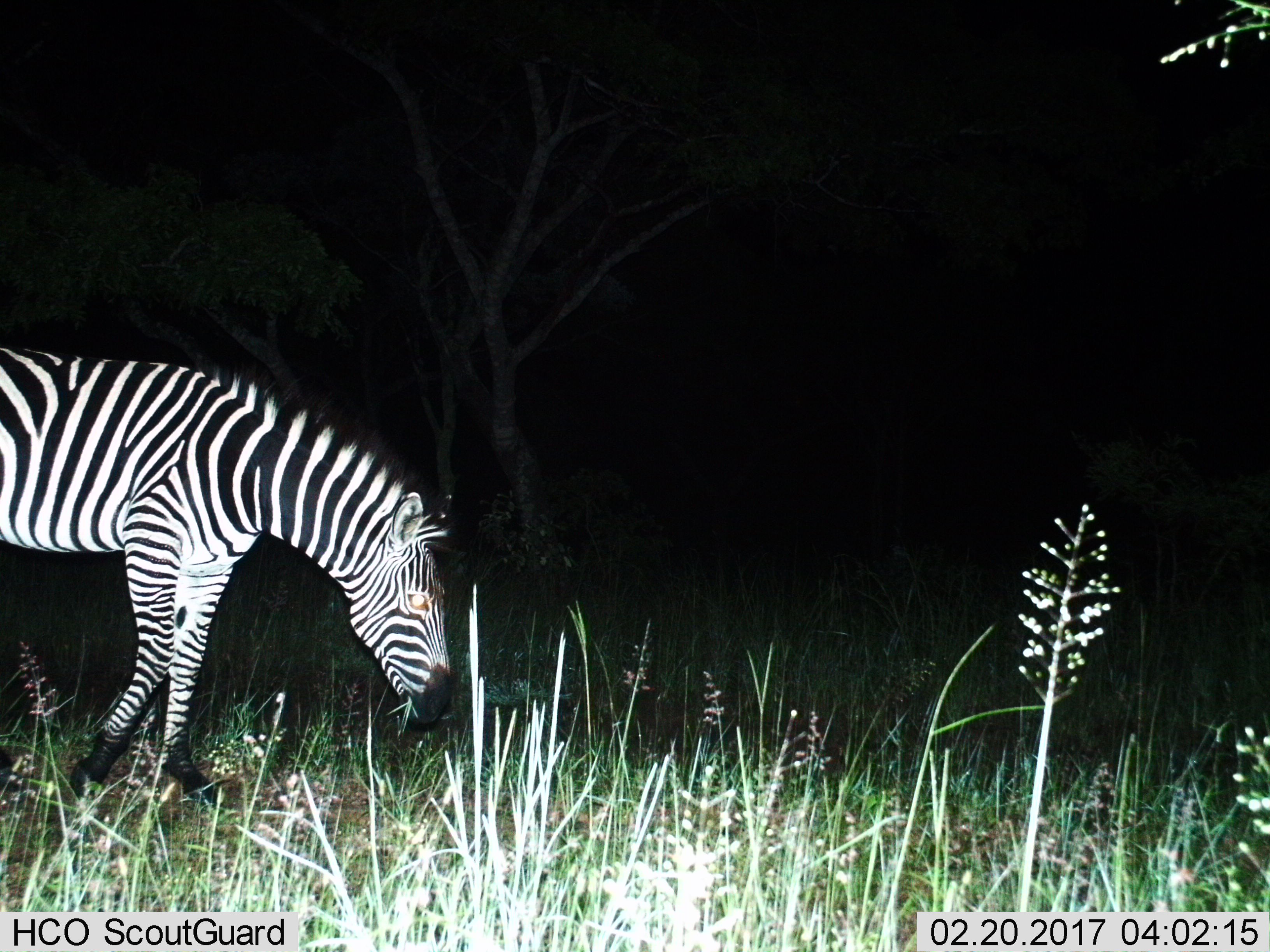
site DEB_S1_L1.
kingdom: Animalia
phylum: Chordata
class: Mammalia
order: Perissodactyla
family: Equidae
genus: Equus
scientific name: Equus quagga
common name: plains zebra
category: zebraplains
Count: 1.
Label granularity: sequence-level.